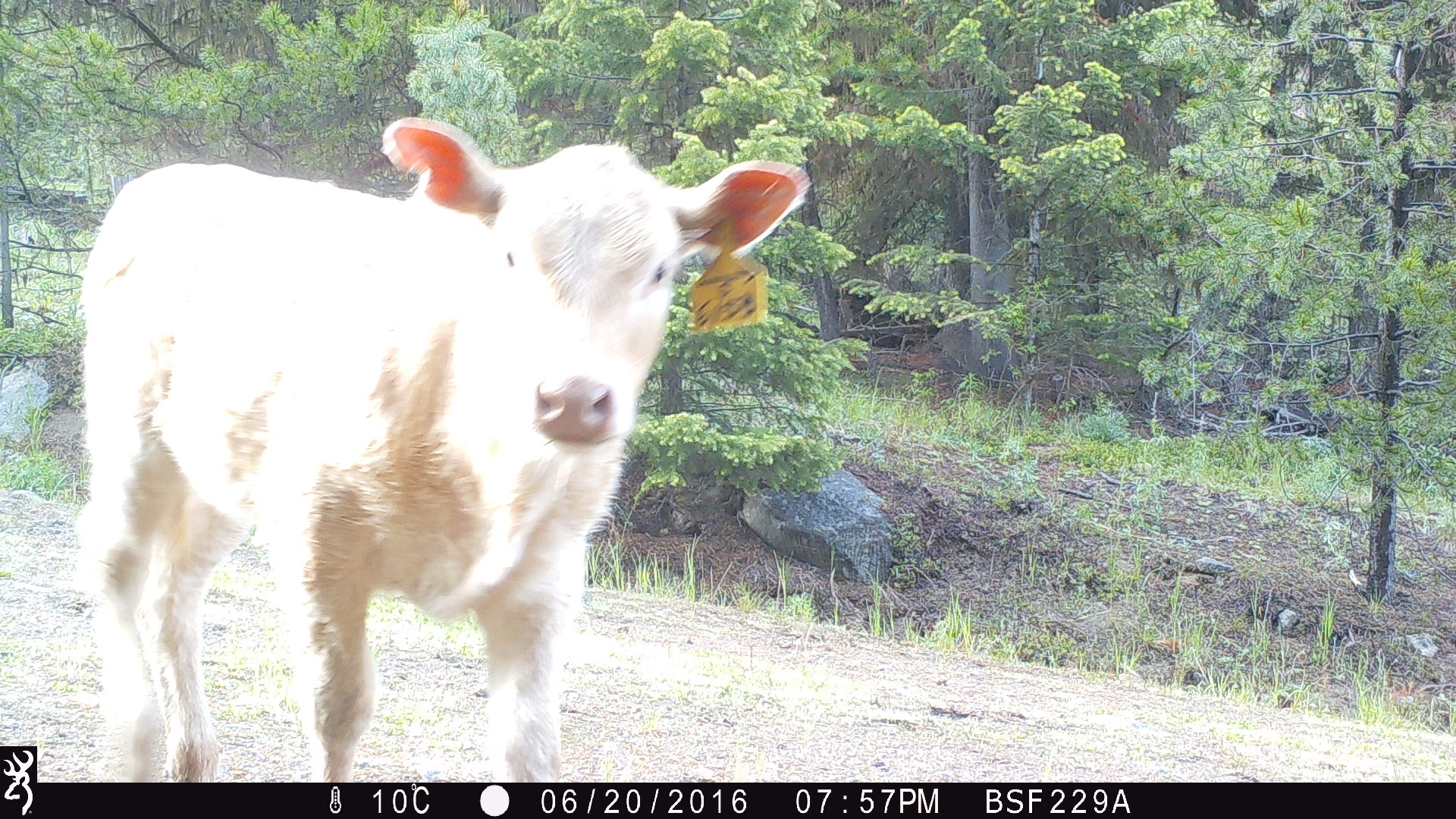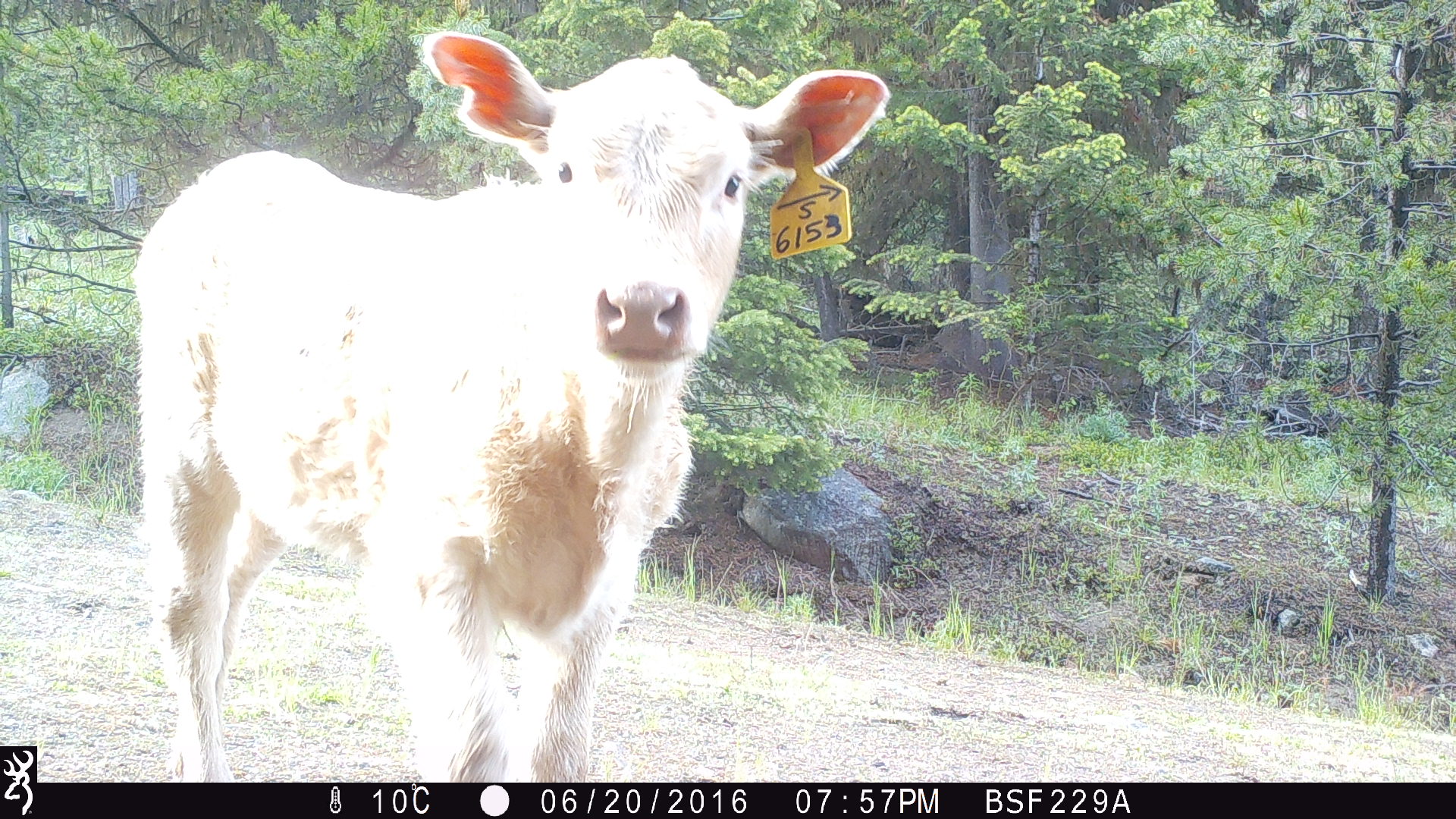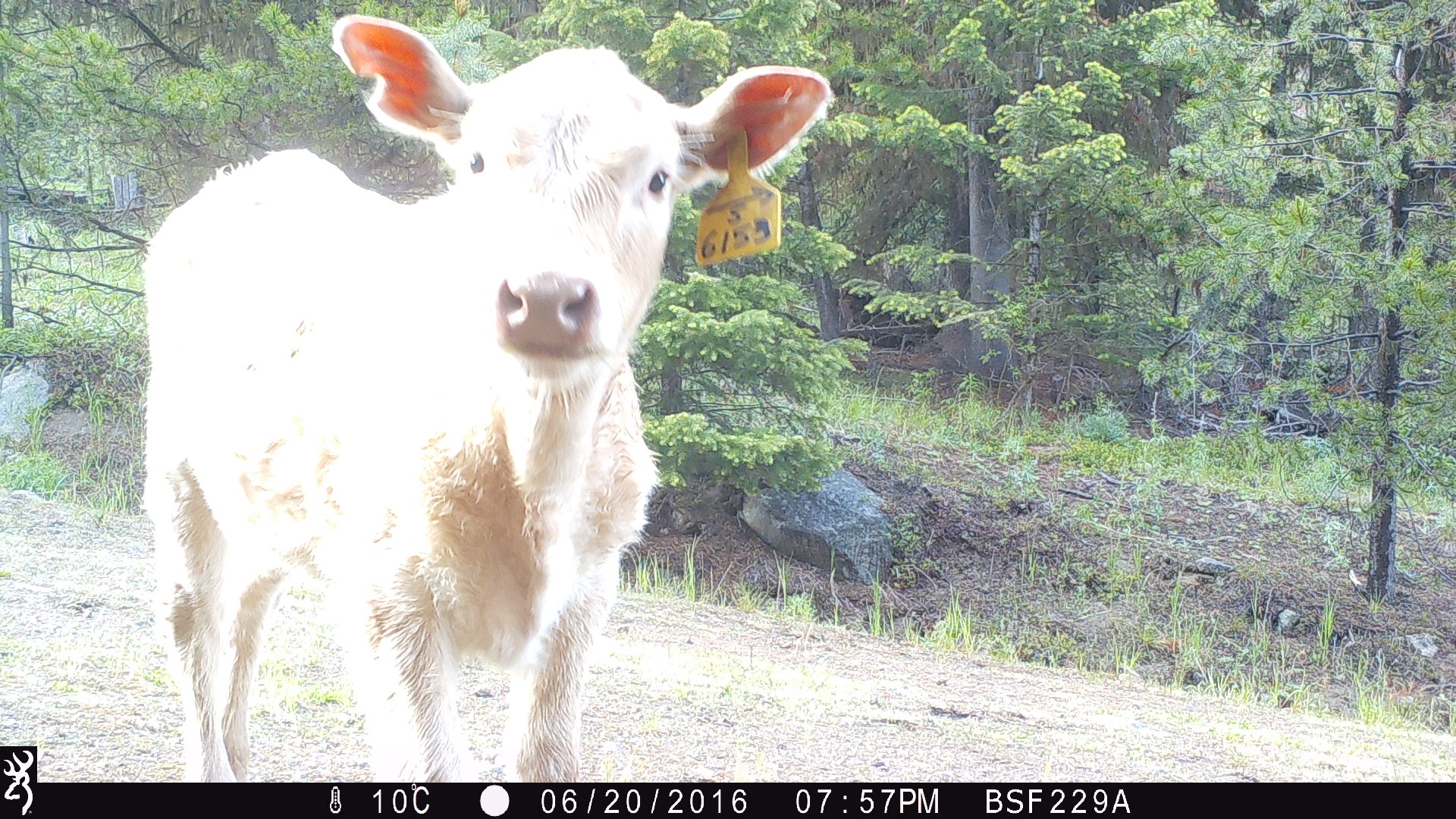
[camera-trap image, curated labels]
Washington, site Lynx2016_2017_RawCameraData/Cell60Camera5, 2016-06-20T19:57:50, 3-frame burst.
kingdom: Animalia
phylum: Chordata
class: Mammalia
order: Artiodactyla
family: Bovidae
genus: Bos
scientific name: Bos taurus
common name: domestic cattle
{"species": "domestic cattle (Bos taurus)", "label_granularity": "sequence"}